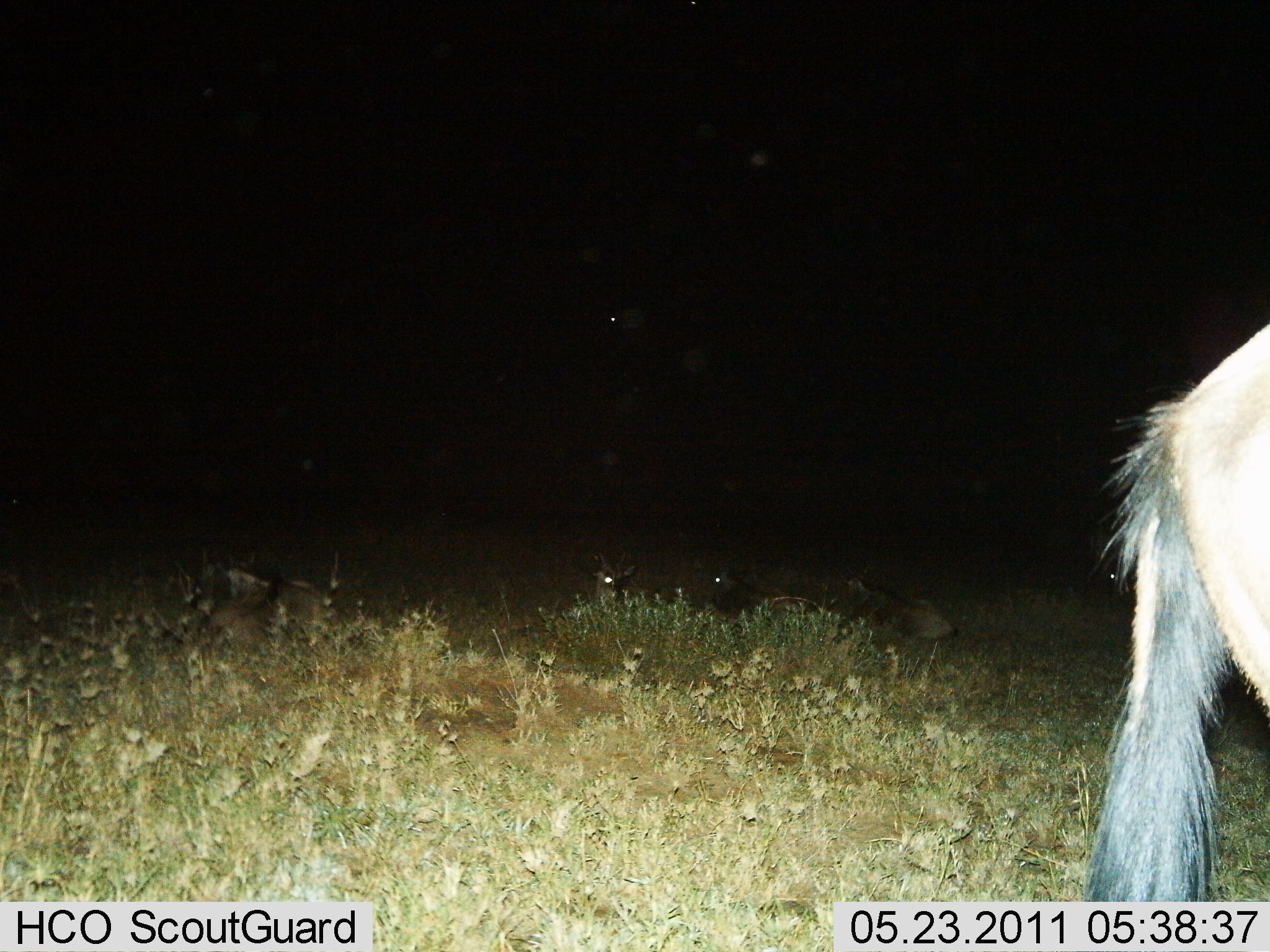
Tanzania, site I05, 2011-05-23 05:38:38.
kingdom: Animalia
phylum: Chordata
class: Mammalia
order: Artiodactyla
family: Bovidae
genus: Connochaetes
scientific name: Connochaetes taurinus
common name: blue wildebeest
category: wildebeest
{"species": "wildebeest (blue wildebeest) (Connochaetes taurinus)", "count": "5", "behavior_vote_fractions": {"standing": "82%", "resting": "91%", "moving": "0%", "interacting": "0%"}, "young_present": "18%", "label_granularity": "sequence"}